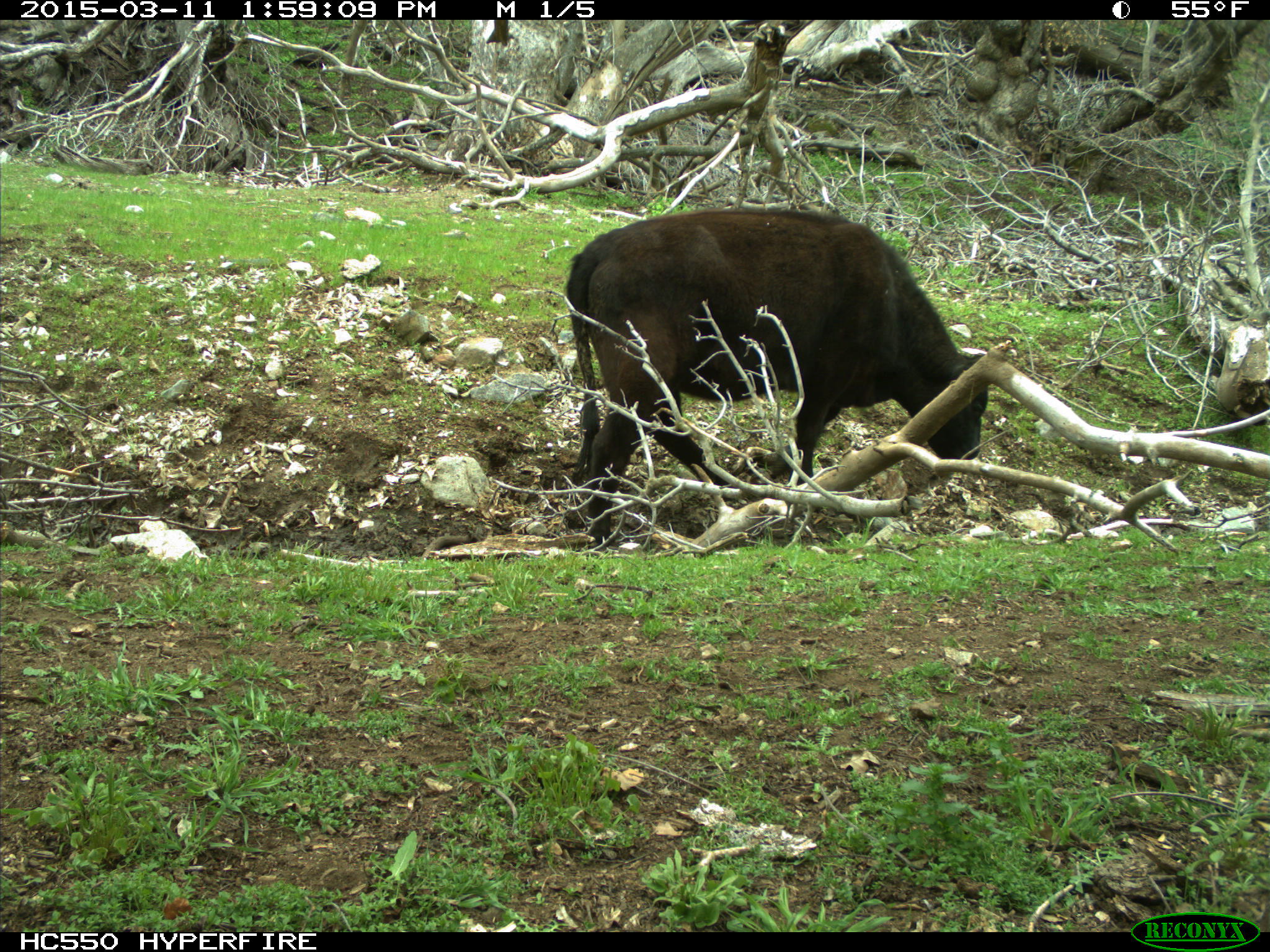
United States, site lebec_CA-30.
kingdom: Animalia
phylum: Chordata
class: Mammalia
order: Artiodactyla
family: Bovidae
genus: Bos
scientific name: Bos taurus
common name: domestic cow